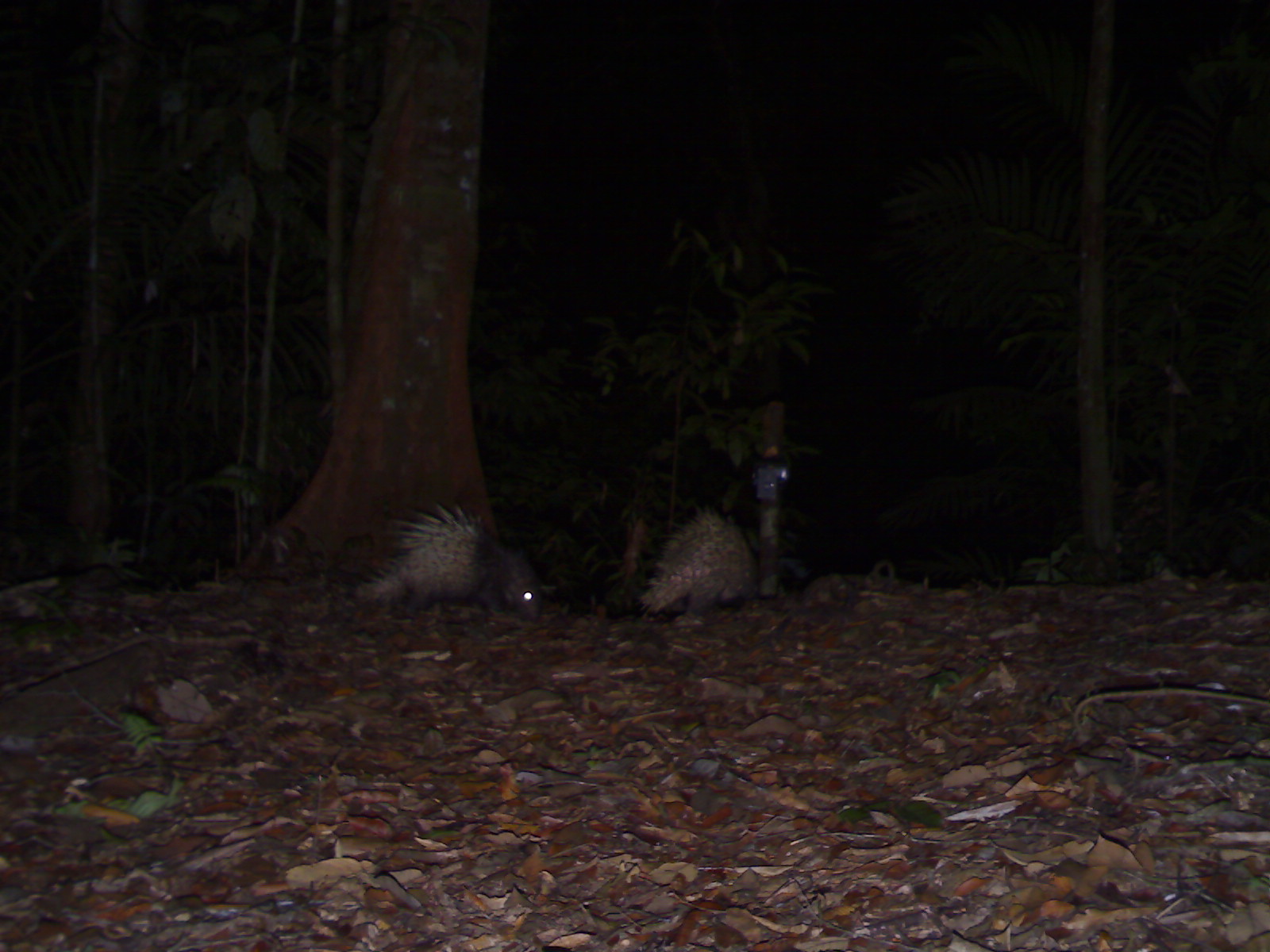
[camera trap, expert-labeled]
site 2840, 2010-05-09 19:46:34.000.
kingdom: Animalia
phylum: Chordata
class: Mammalia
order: Rodentia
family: Hystricidae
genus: Hystrix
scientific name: Hystrix brachyura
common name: east asian porcupine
Hystrix brachyura (east asian porcupine), count 2.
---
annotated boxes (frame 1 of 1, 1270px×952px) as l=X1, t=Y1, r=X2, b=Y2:
hystrix brachyura: l=355, t=500, r=544, b=623; l=635, t=505, r=758, b=618